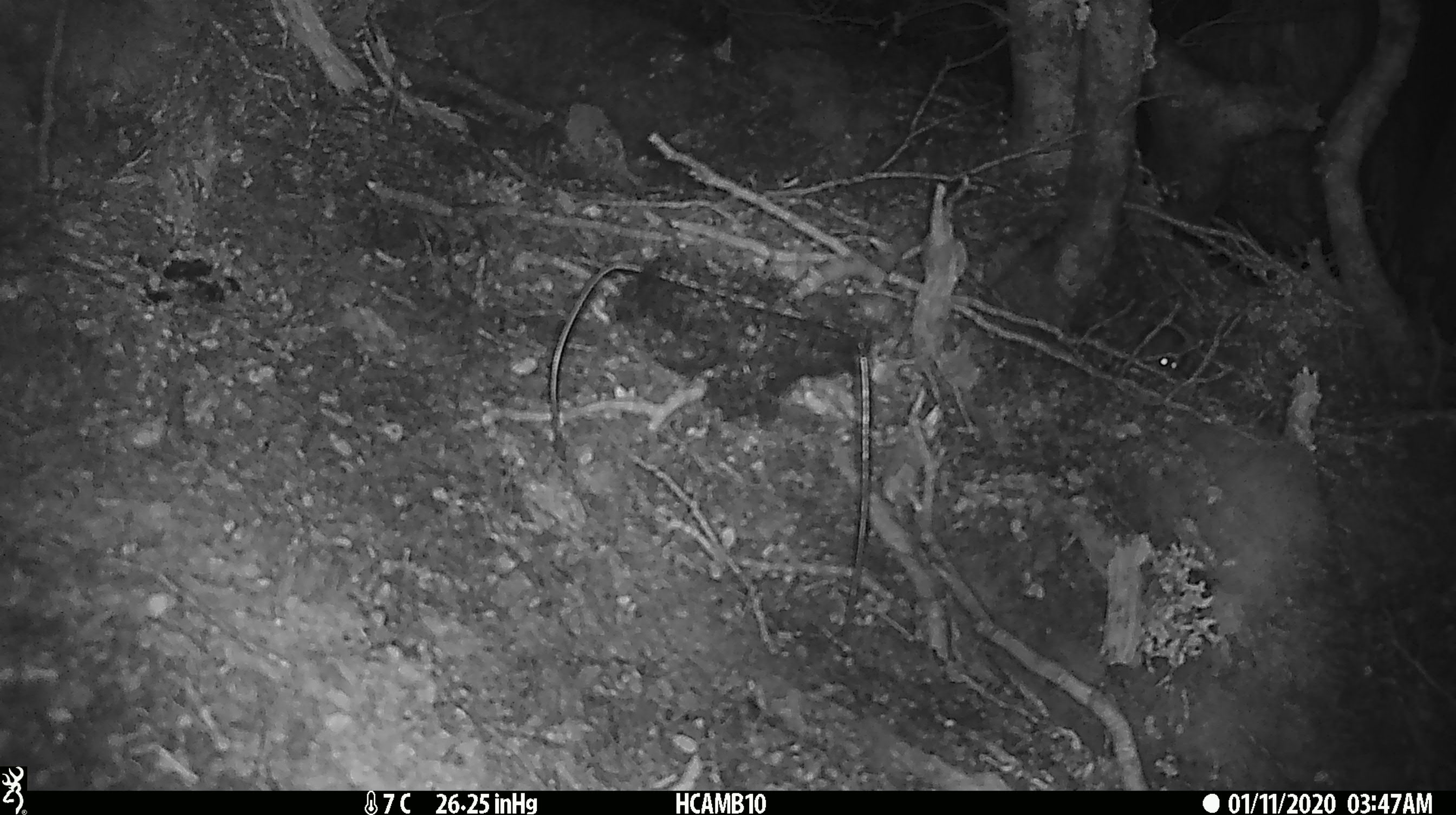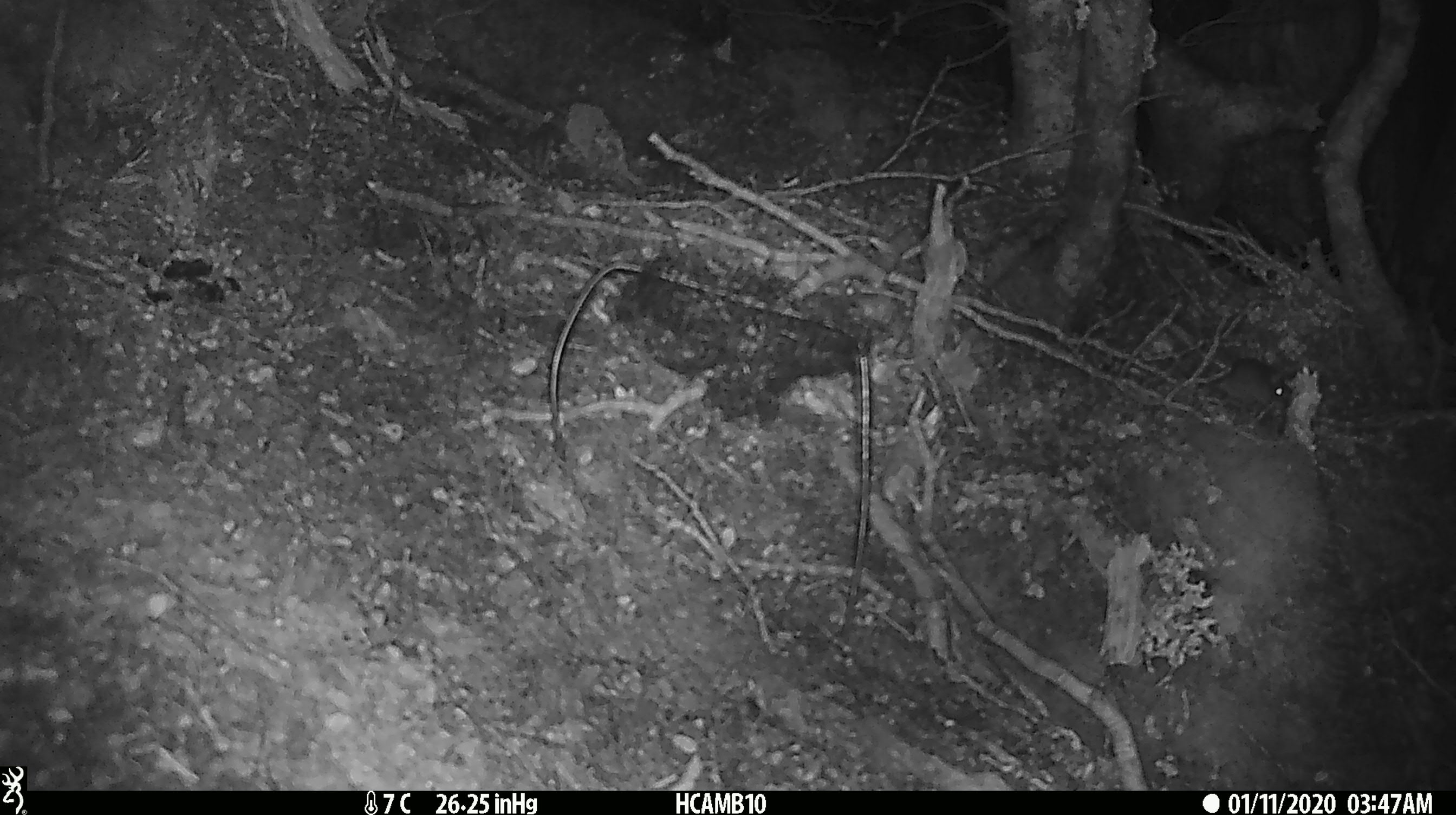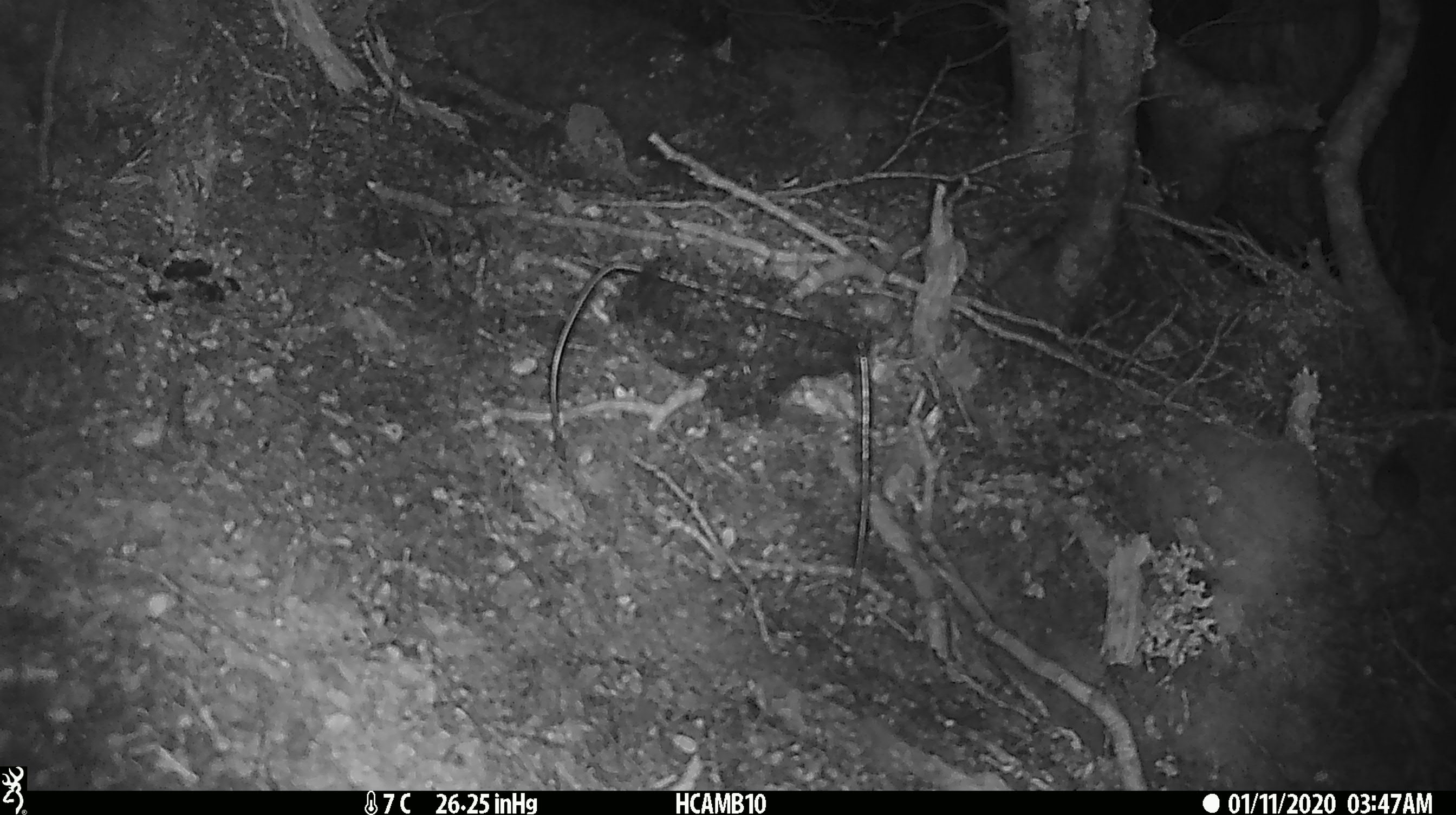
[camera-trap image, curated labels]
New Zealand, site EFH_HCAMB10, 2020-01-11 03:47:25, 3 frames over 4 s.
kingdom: Animalia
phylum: Chordata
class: Mammalia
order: Rodentia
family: Muridae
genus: Mus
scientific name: Mus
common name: mouse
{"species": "mouse (Mus)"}